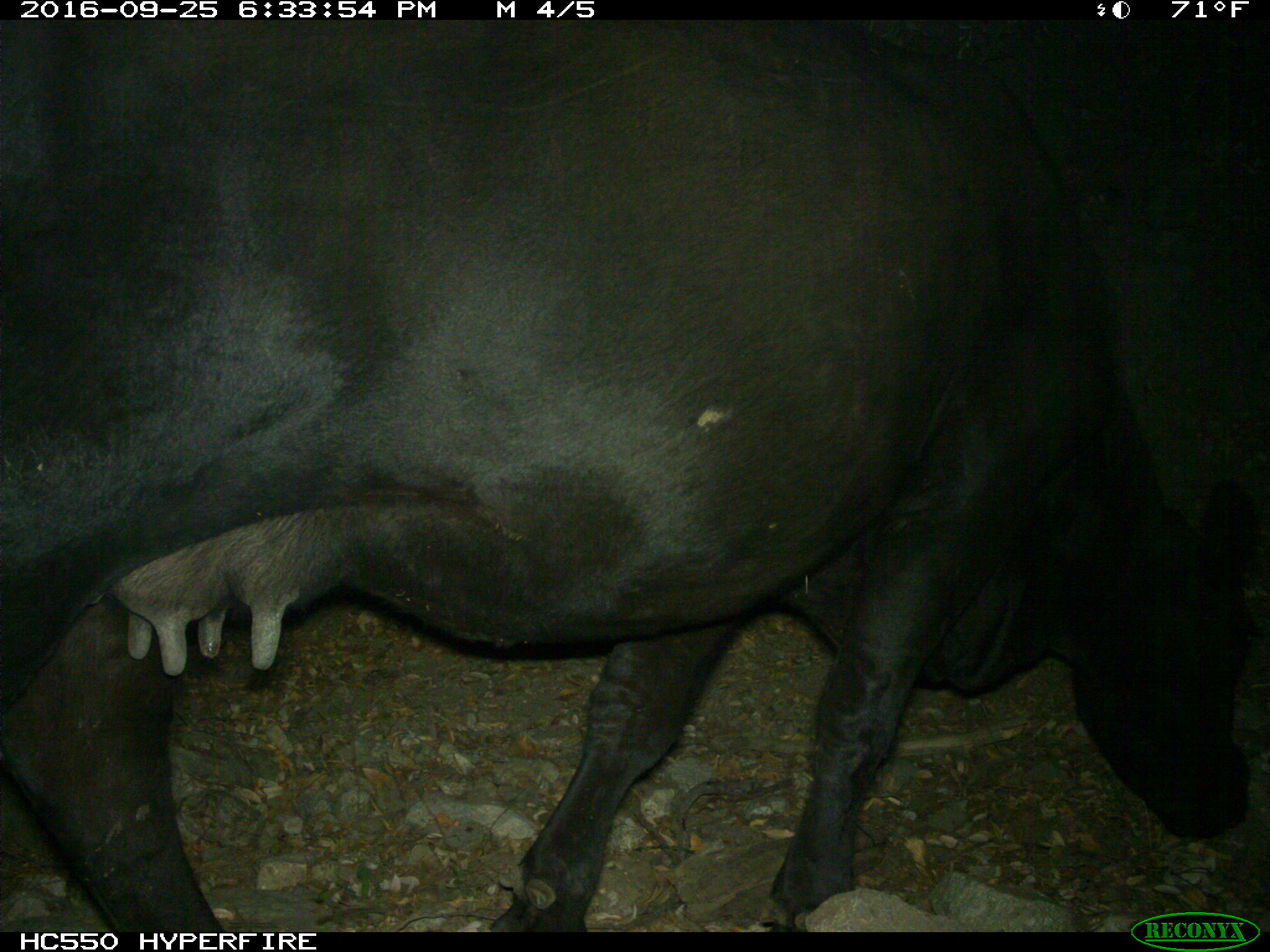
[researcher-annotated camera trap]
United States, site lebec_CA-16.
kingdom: Animalia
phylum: Chordata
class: Mammalia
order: Artiodactyla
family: Bovidae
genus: Bos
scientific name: Bos taurus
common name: domestic cow